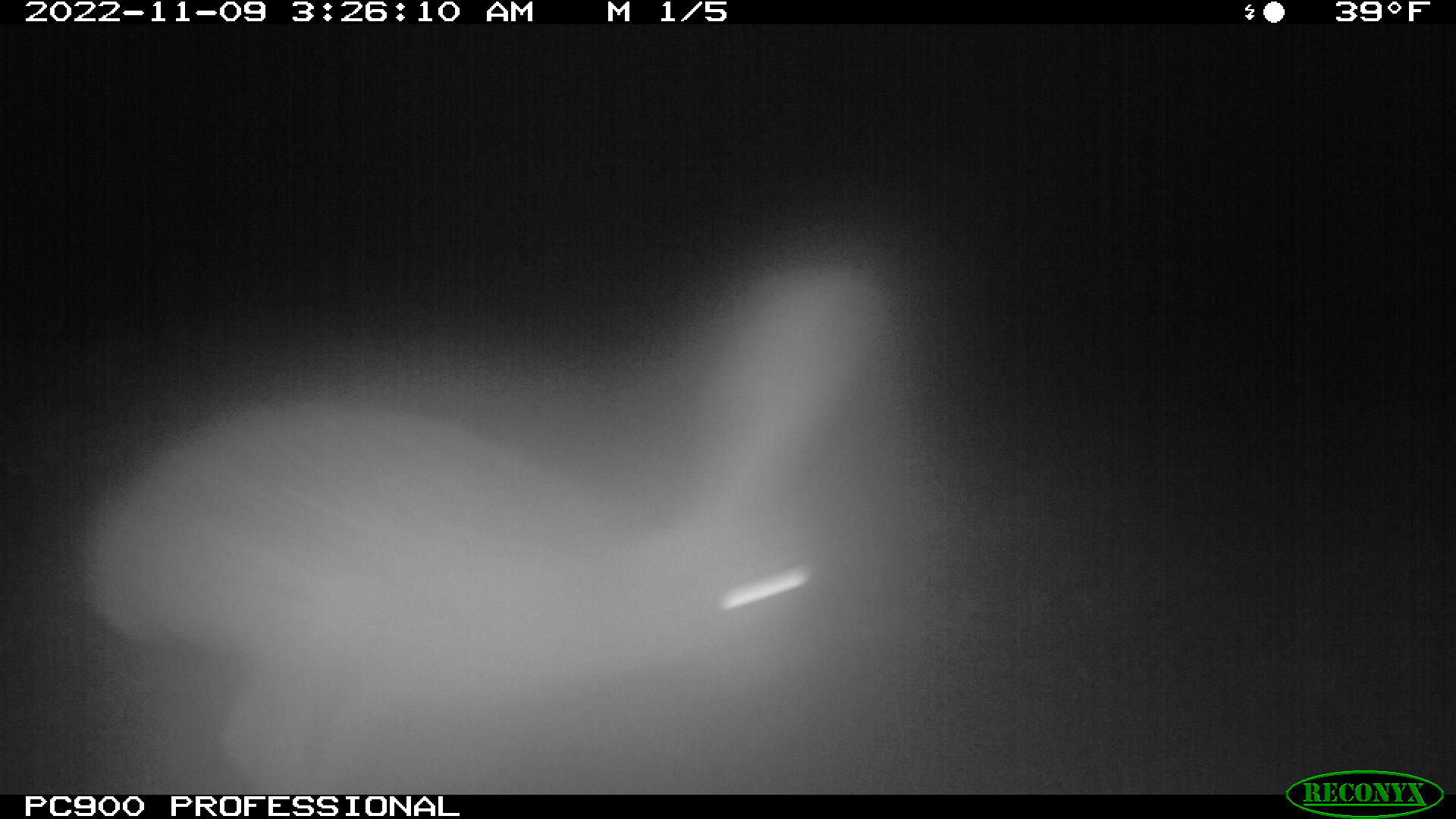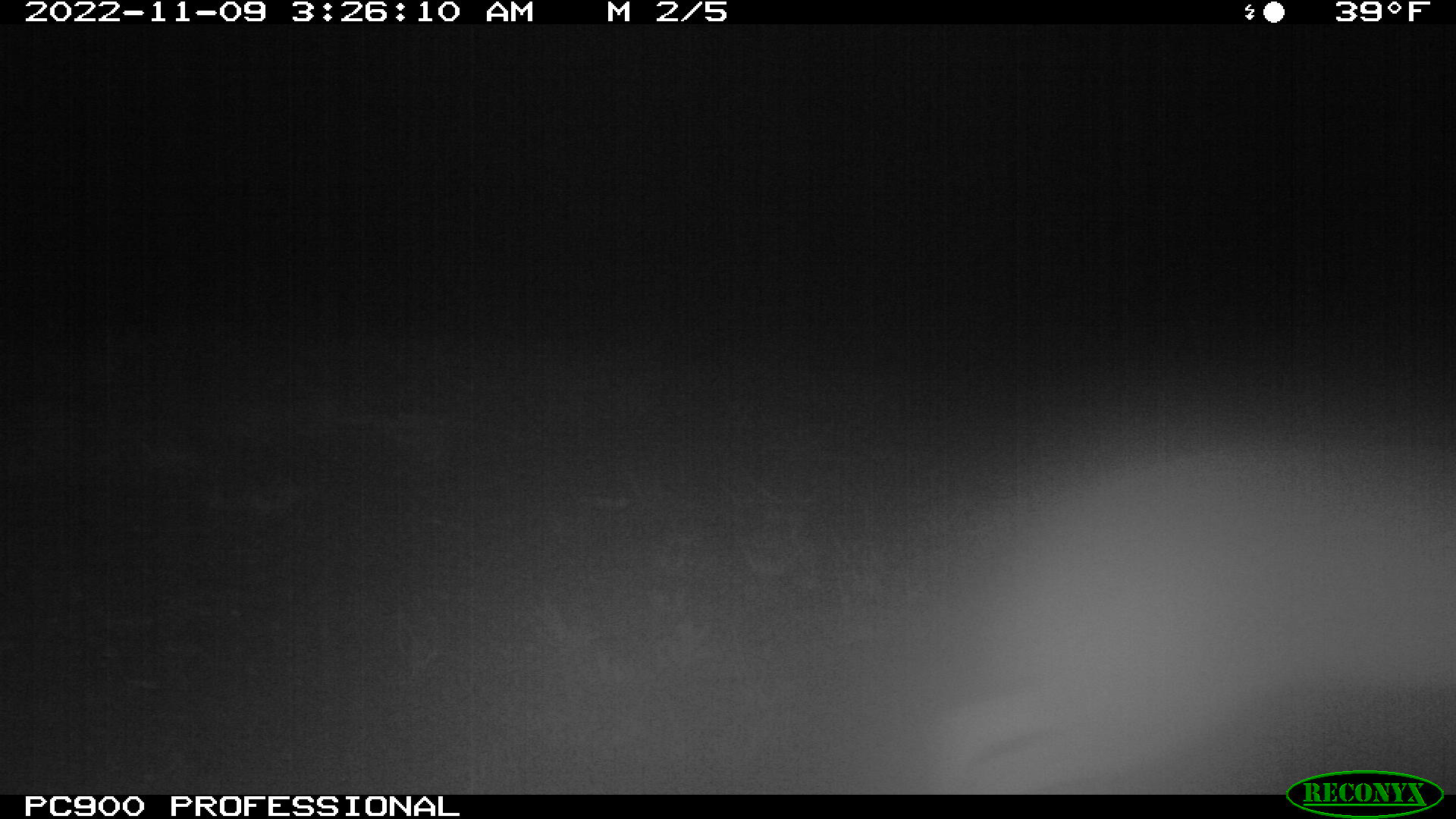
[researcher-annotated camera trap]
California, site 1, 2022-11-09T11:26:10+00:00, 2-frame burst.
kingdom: Animalia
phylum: Chordata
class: Mammalia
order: Lagomorpha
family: Leporidae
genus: Lepus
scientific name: Lepus californicus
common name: black-tailed jackrabbit